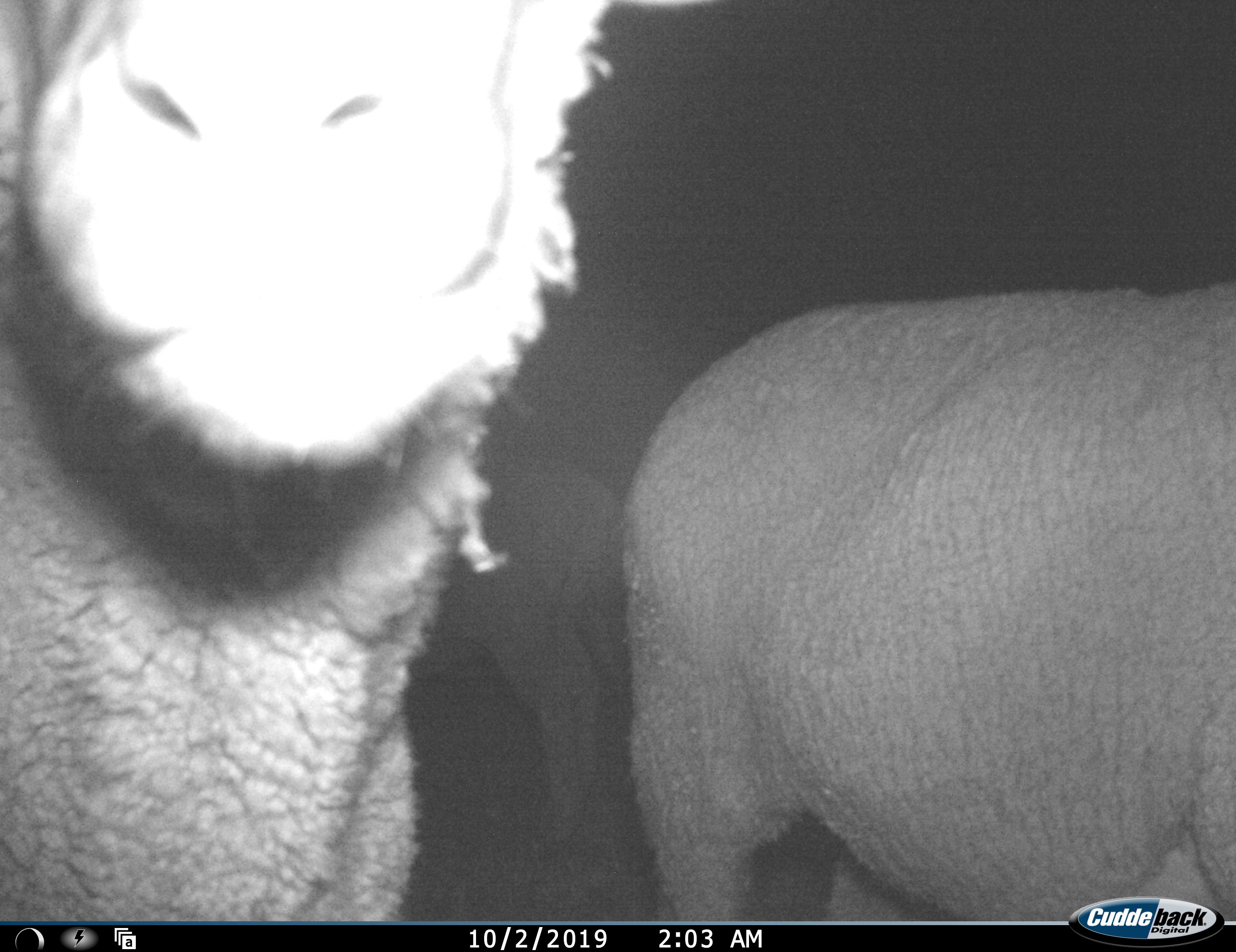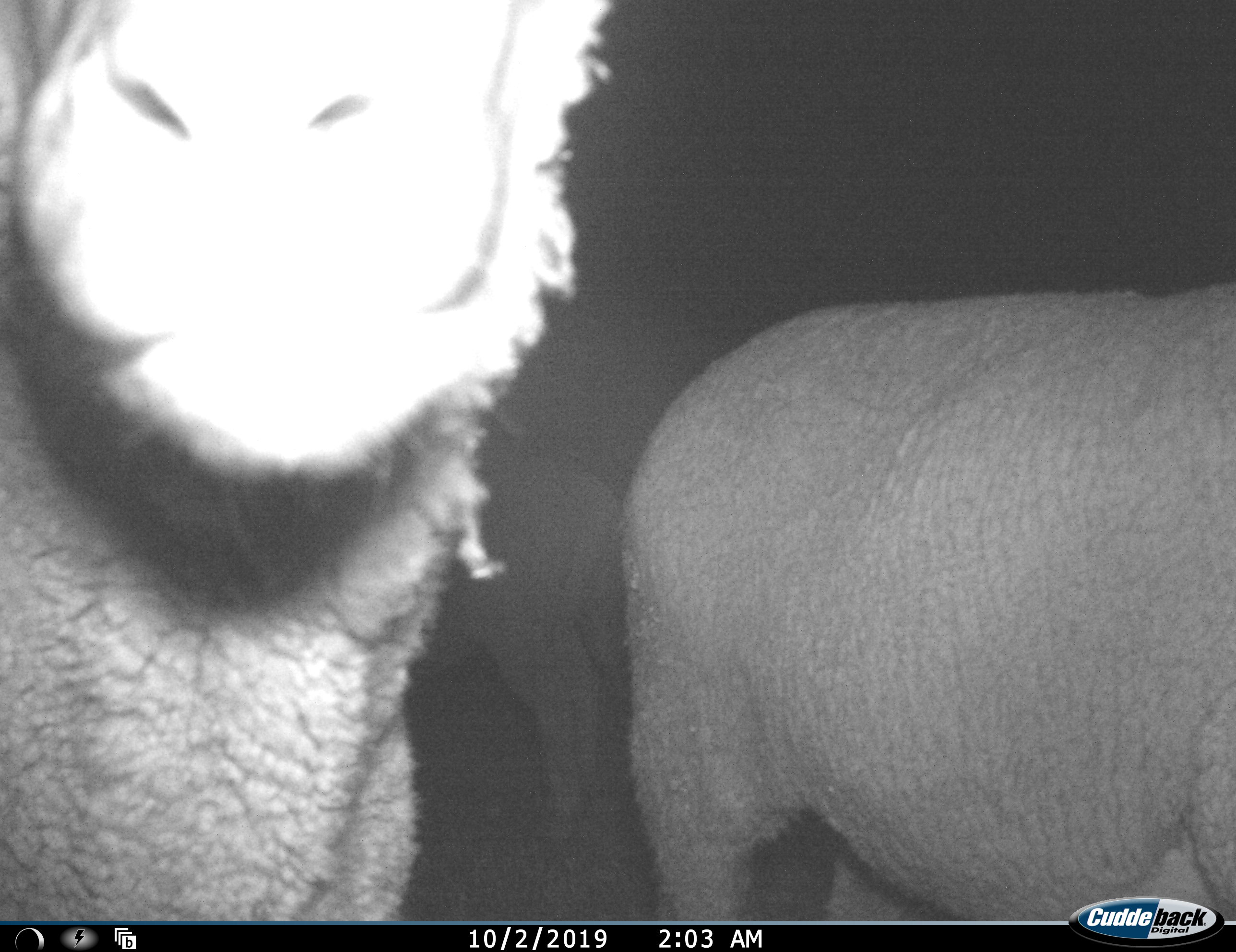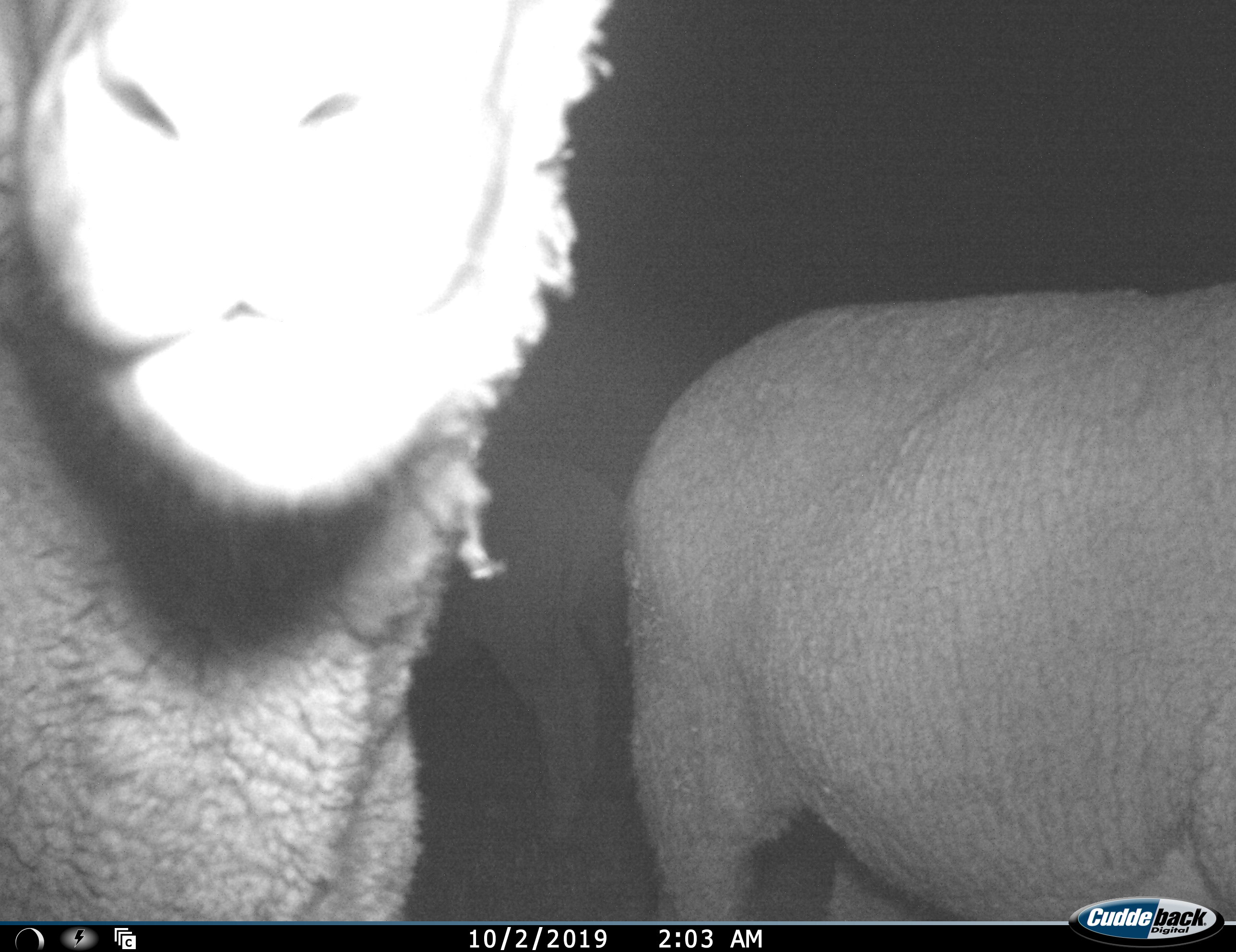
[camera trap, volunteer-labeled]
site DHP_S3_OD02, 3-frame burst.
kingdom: Animalia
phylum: Chordata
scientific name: Vertebrata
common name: domestic animal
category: domesticanimal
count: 3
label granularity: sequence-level